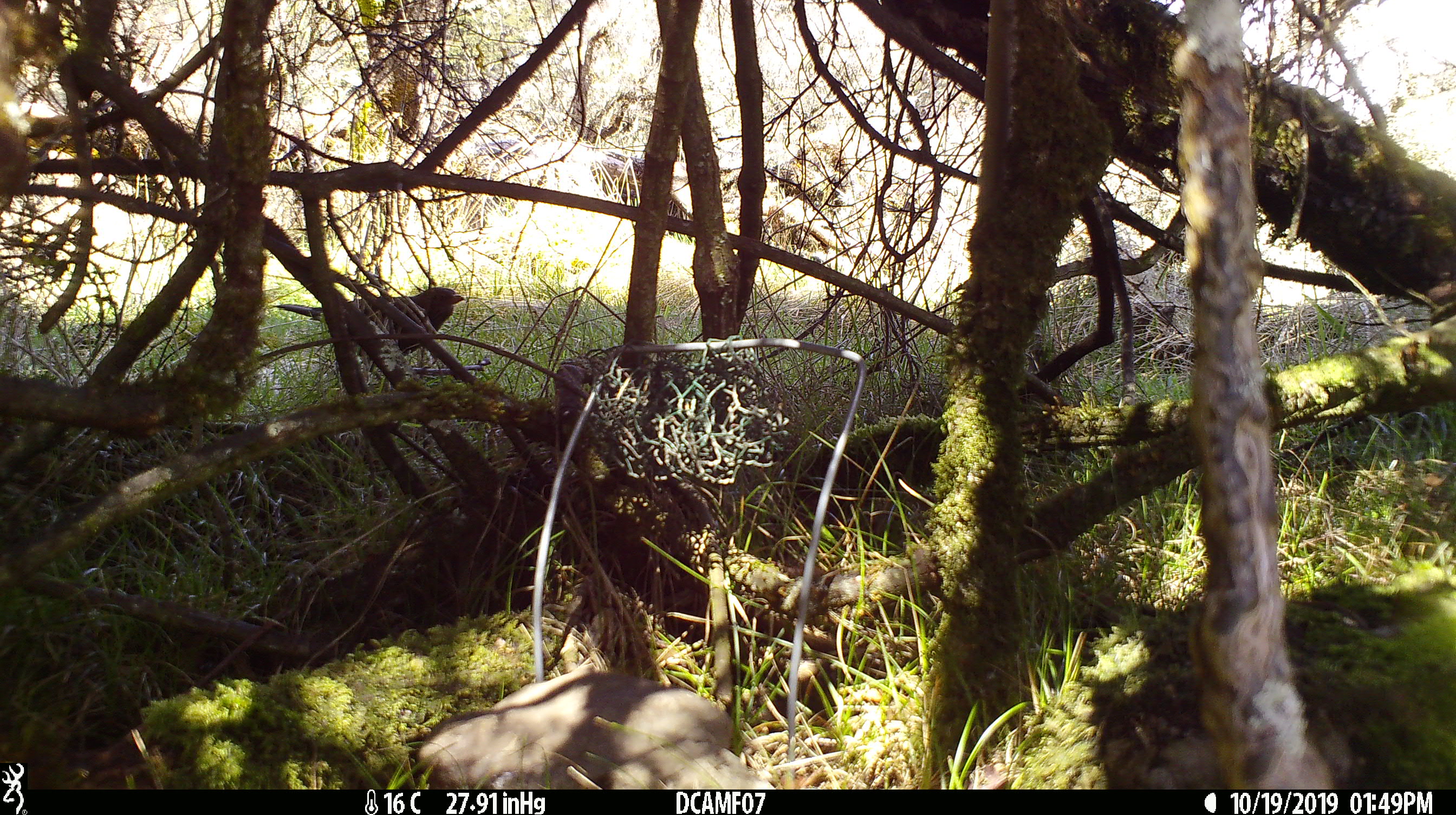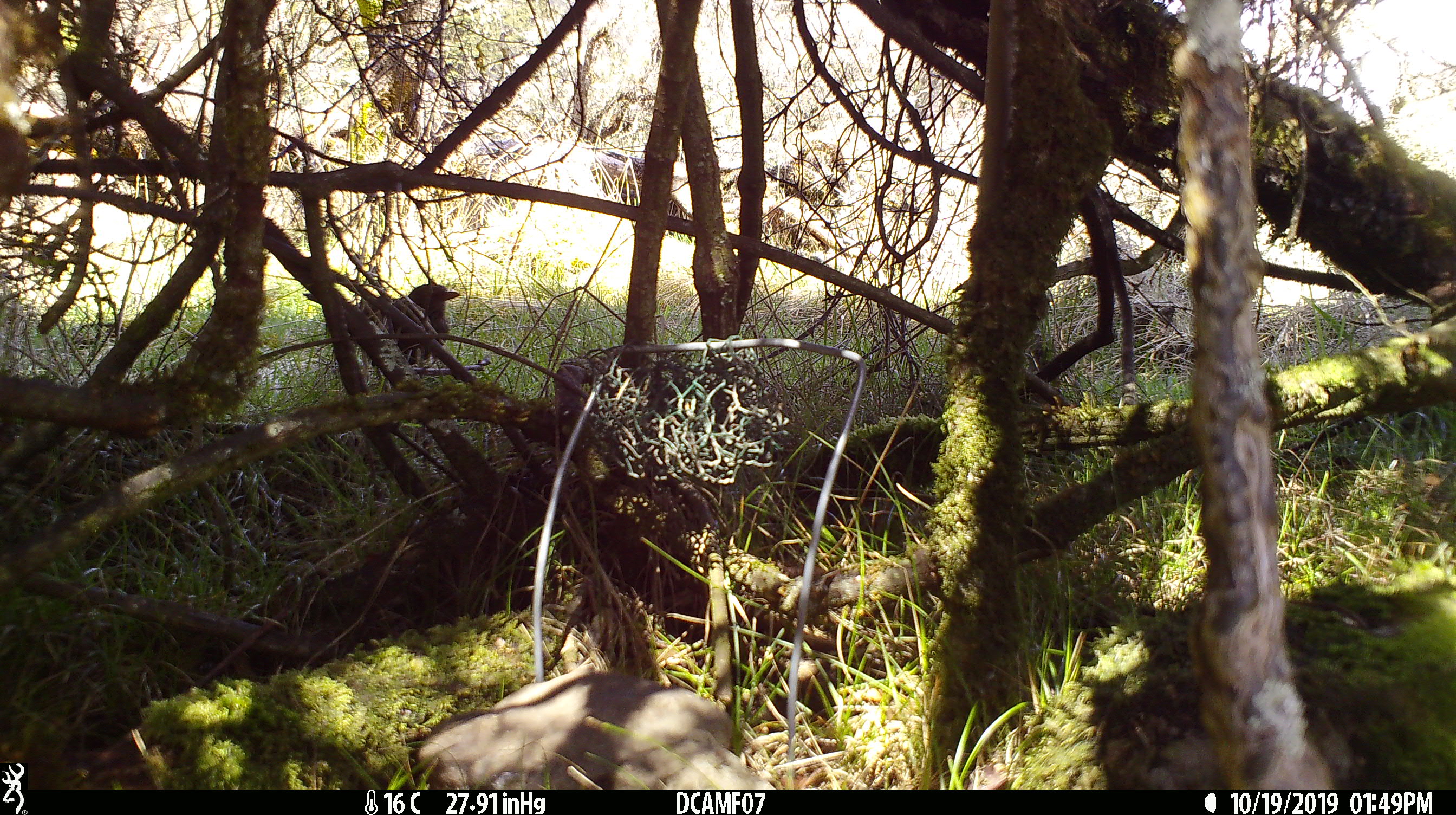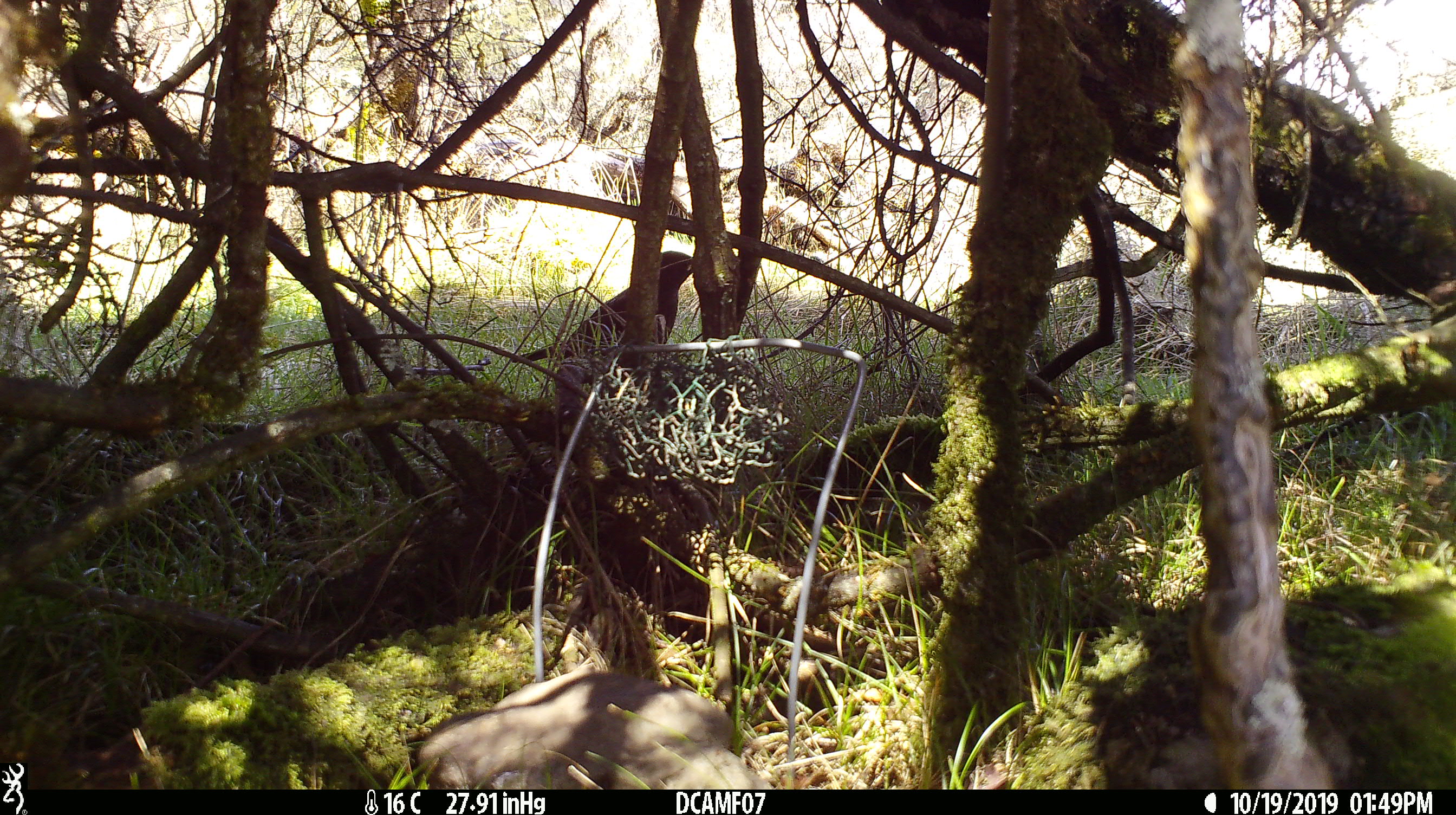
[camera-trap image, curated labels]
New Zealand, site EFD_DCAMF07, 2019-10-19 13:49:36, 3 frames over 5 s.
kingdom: Animalia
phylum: Chordata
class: Aves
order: Passeriformes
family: Turdidae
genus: Turdus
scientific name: Turdus merula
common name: eurasian blackbird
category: blackbird